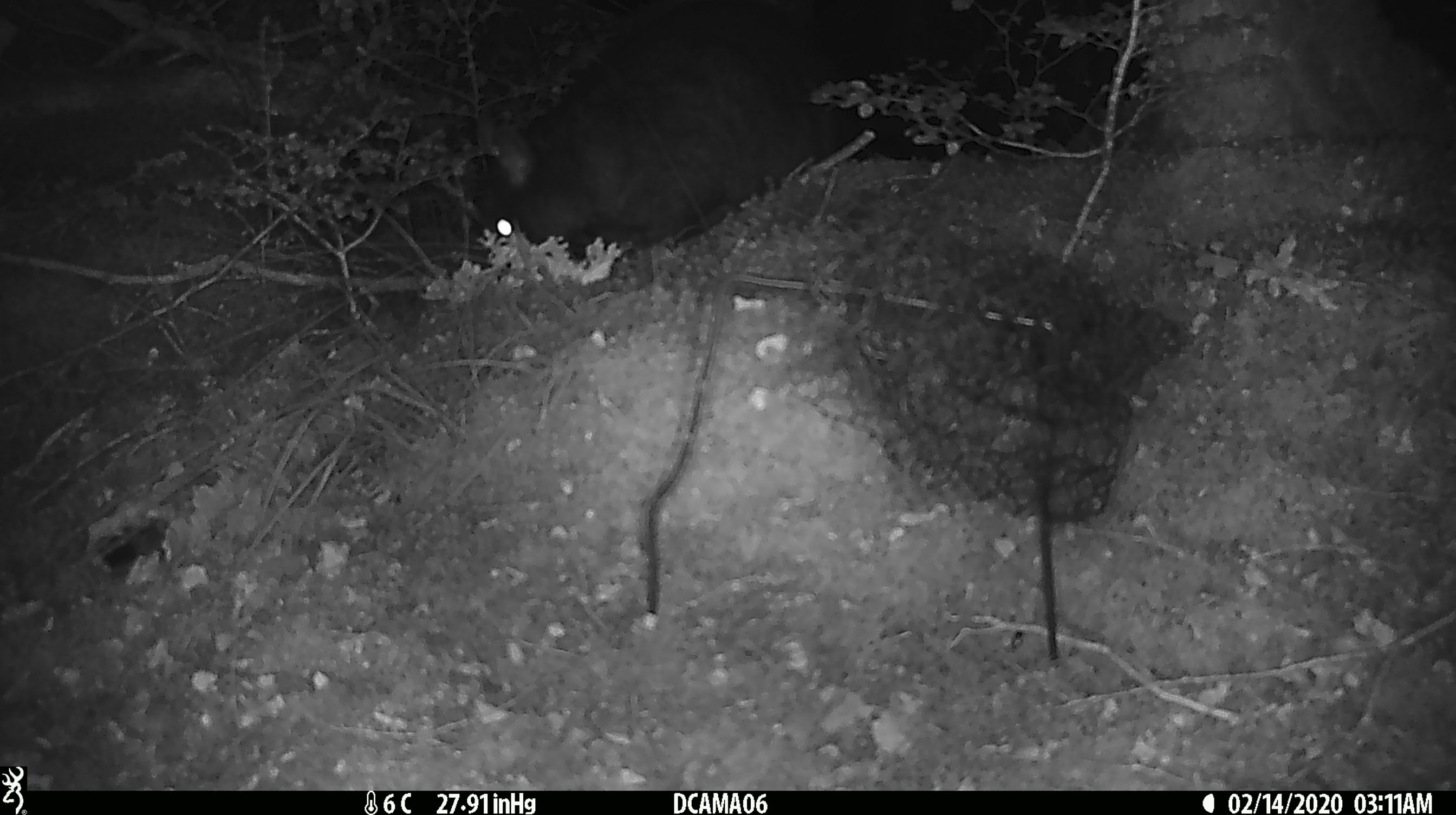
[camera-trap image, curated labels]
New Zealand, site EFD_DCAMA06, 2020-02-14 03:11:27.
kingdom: Animalia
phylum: Chordata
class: Mammalia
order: Diprotodontia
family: Phalangeridae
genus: Trichosurus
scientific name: Trichosurus vulpecula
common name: common brushtail possum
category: possum